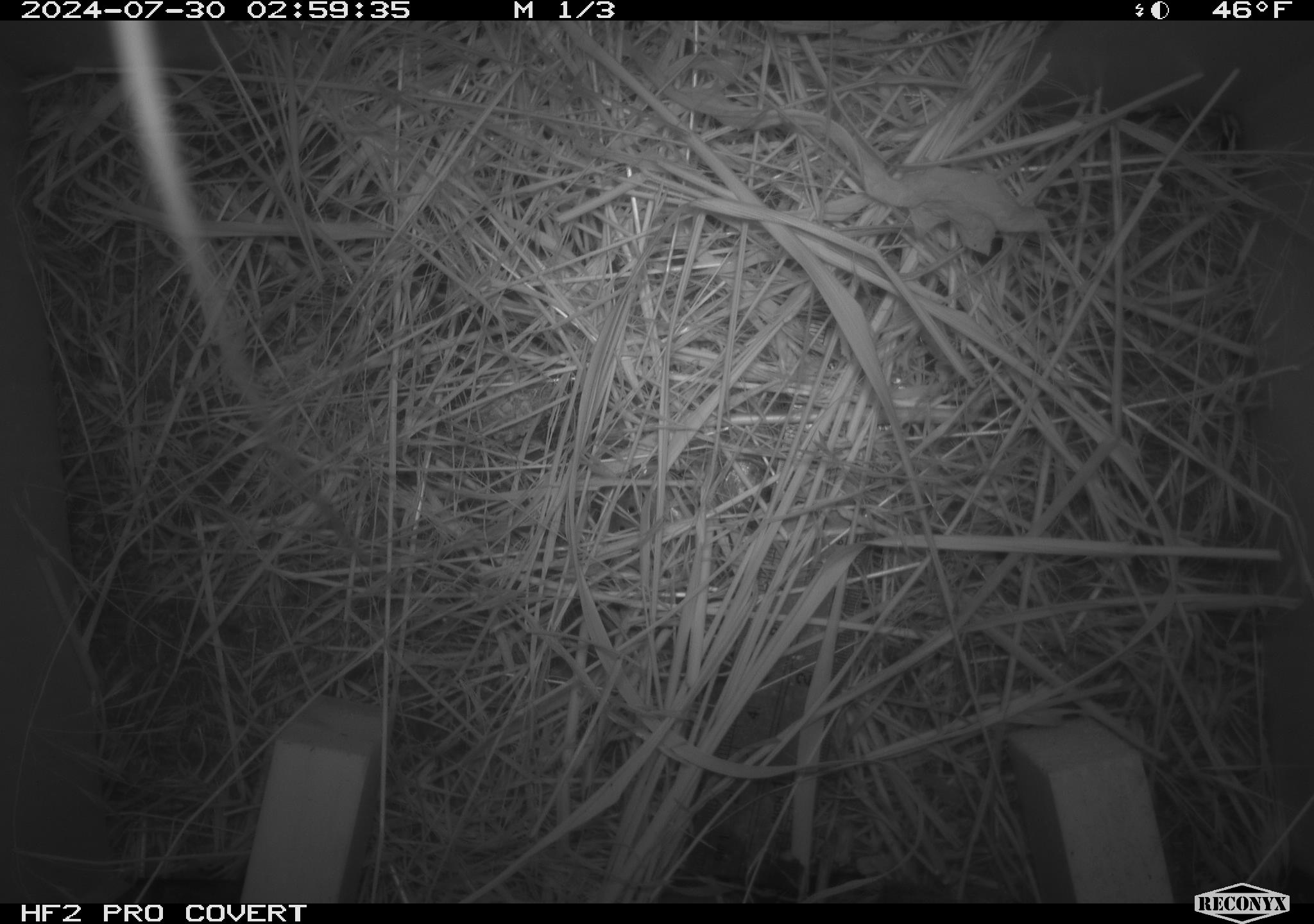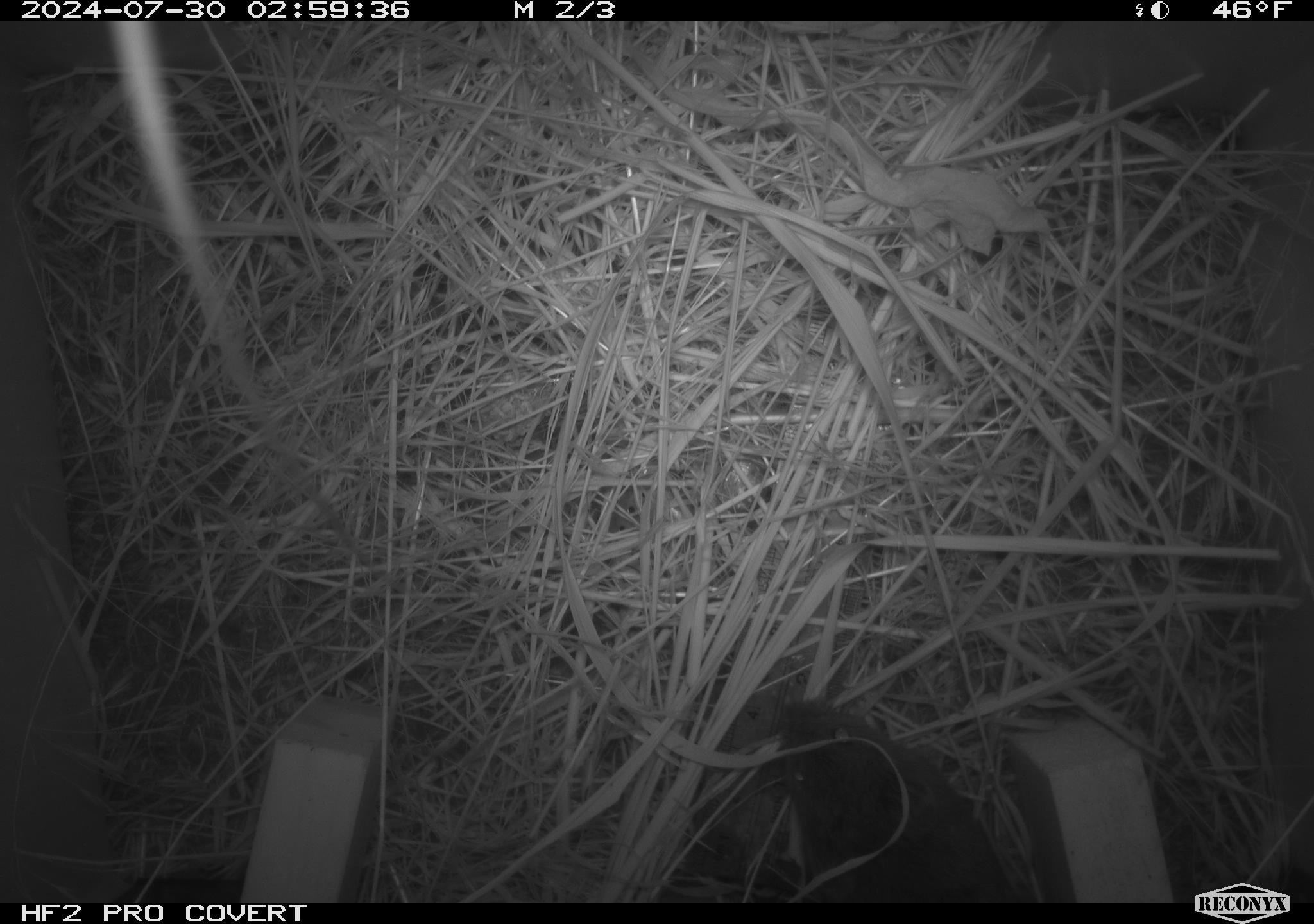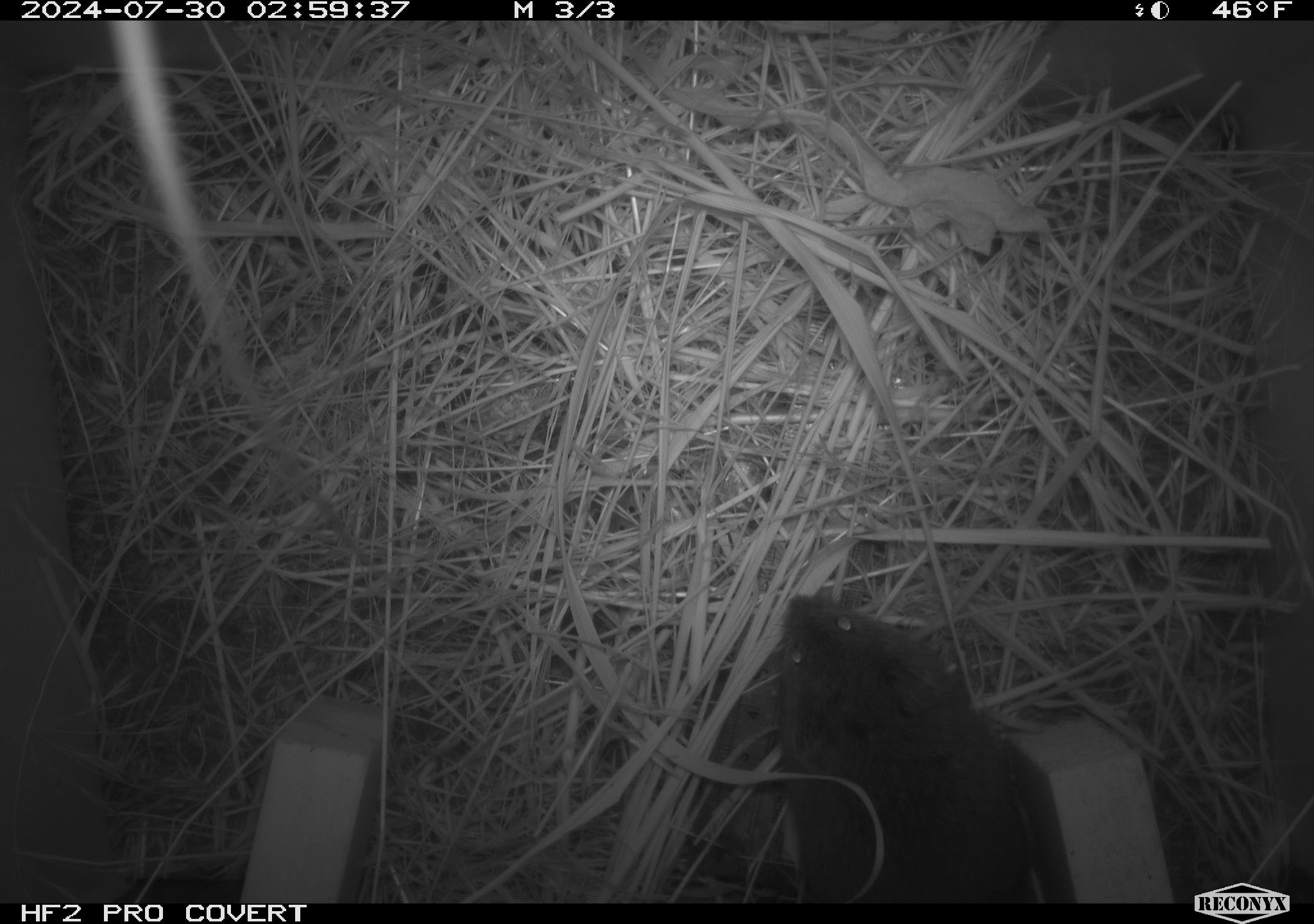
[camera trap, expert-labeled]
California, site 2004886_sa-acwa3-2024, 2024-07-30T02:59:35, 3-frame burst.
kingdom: Animalia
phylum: Chordata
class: Mammalia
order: Rodentia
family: Cricetidae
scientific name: Arvicolinae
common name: voles, lemmings, and muskrats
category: arvicolinae subfamily